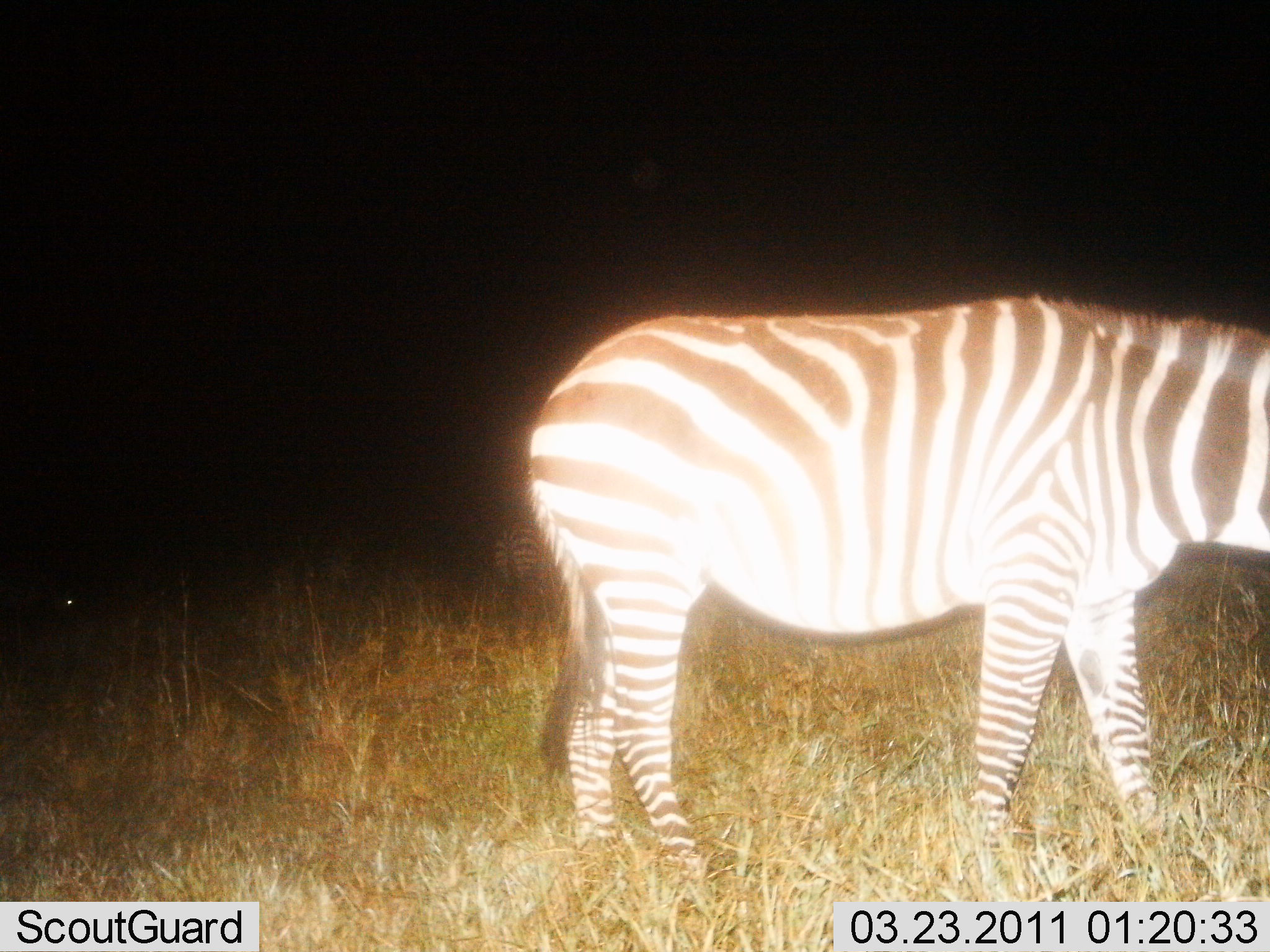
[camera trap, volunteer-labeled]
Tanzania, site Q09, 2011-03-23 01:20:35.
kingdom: Animalia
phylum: Chordata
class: Mammalia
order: Perissodactyla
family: Equidae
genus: Equus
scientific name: Equus quagga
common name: plains zebra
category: zebra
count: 1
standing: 100%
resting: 0%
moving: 0%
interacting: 0%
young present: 0%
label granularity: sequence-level